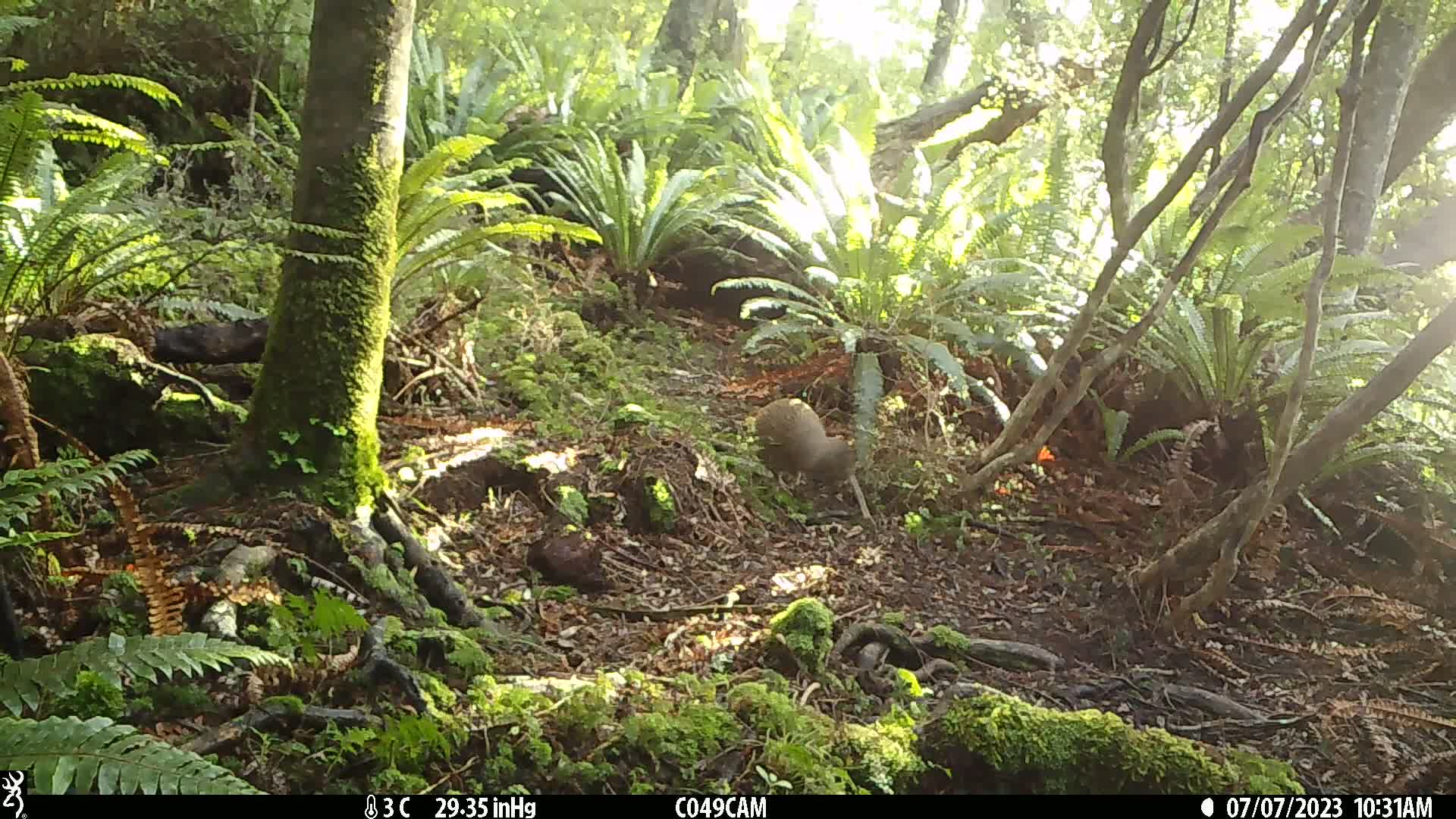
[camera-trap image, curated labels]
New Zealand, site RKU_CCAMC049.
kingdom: Animalia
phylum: Chordata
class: Aves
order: Apterygiformes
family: Apterygidae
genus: Apteryx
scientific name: Apteryx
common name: kiwi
Kiwi (Apteryx).